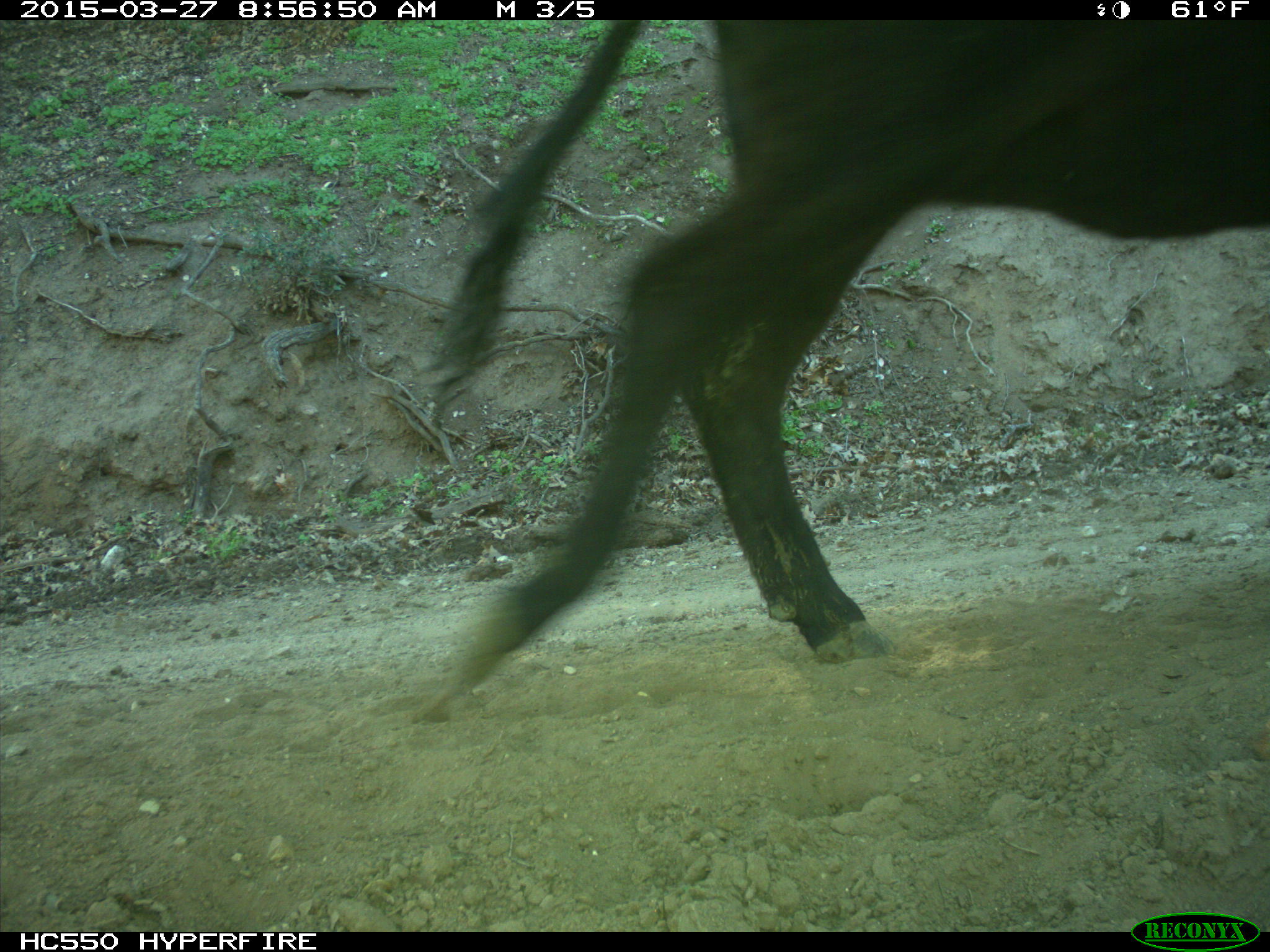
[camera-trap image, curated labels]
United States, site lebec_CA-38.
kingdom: Animalia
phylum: Chordata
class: Mammalia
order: Artiodactyla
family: Bovidae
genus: Bos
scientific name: Bos taurus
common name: domestic cow